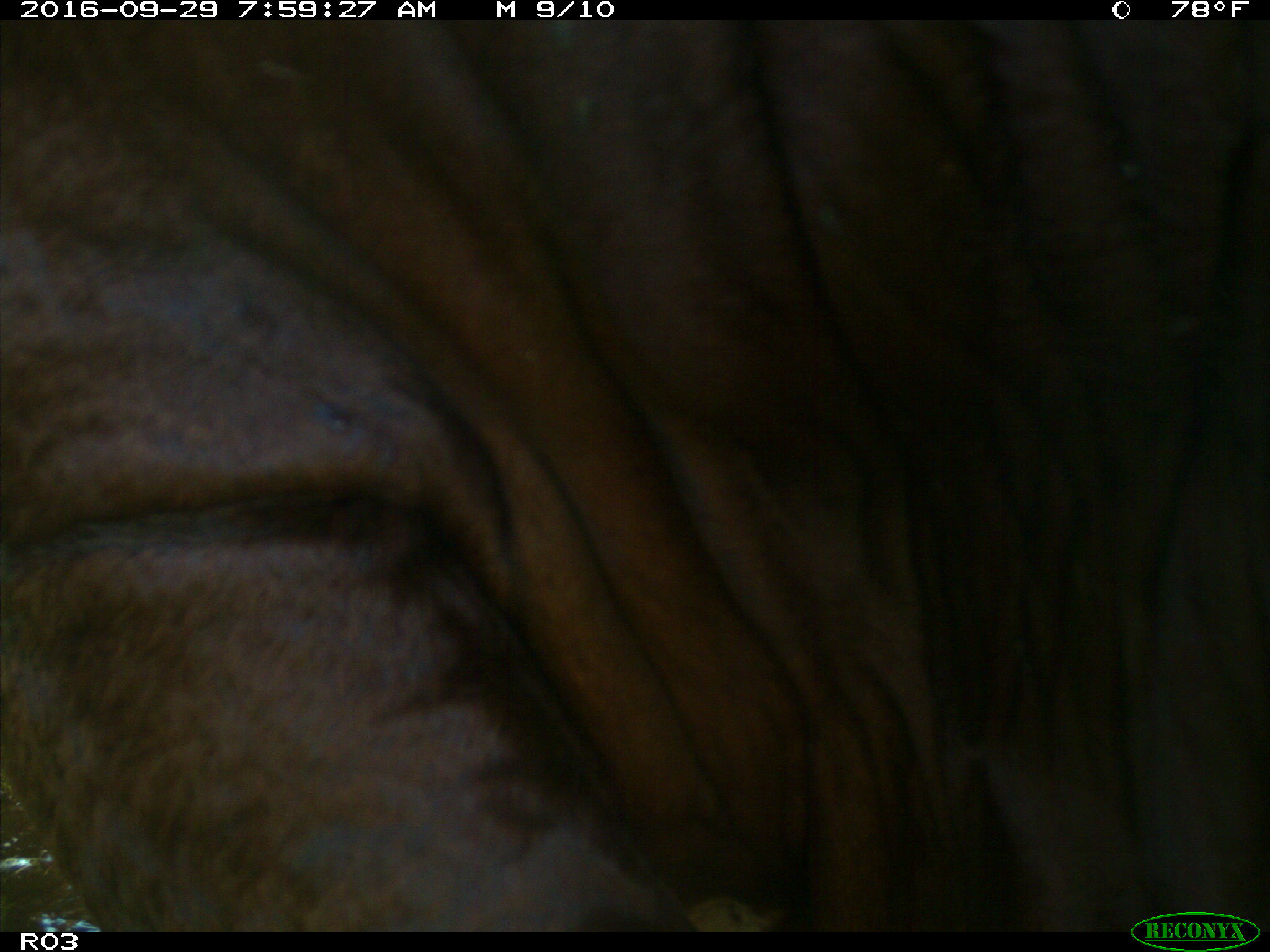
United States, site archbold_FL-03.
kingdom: Animalia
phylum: Chordata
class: Mammalia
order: Artiodactyla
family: Bovidae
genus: Bos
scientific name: Bos taurus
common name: domestic cow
Bos taurus (domestic cow).